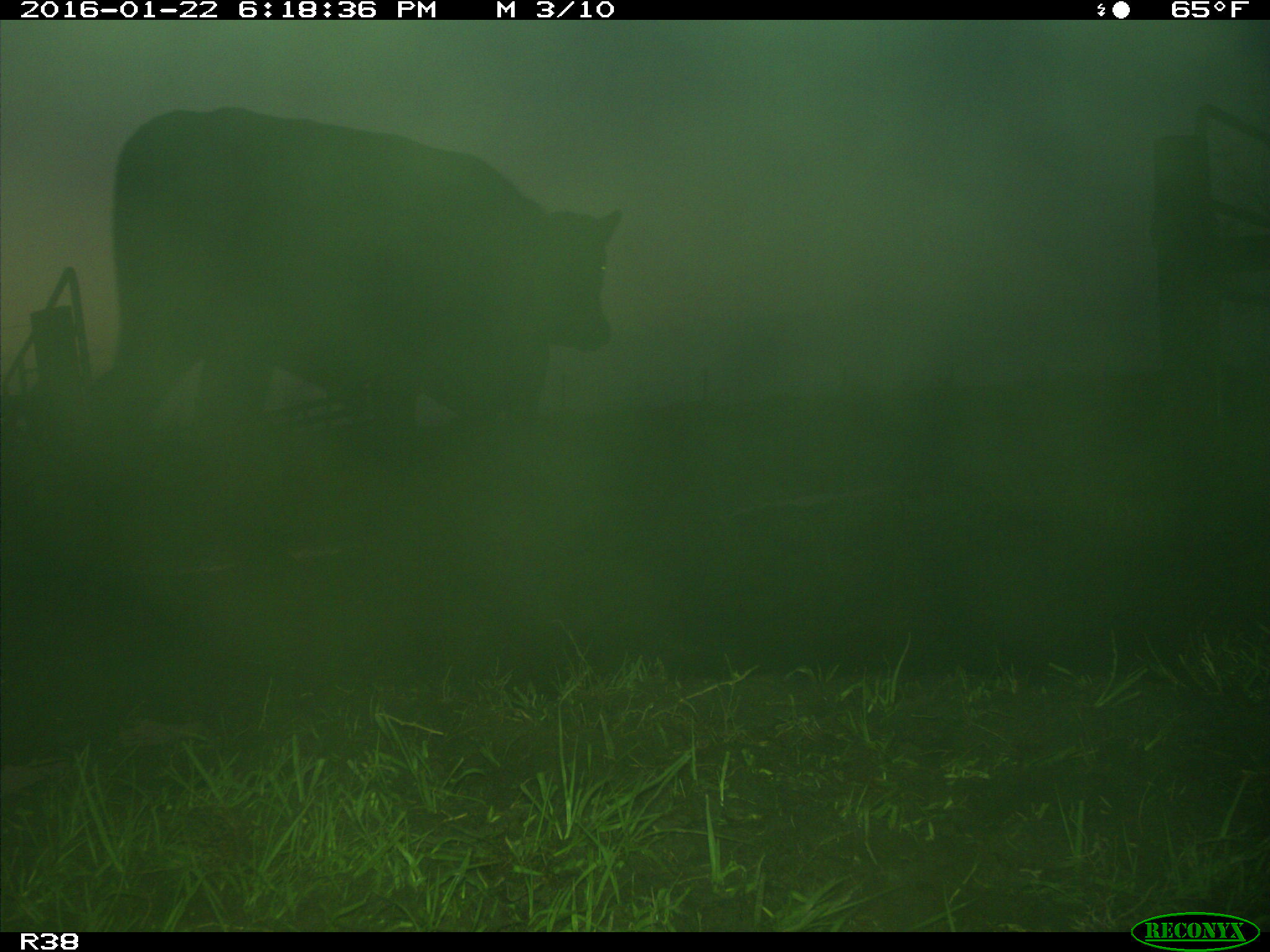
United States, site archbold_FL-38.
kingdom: Animalia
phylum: Chordata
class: Mammalia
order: Artiodactyla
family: Bovidae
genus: Bos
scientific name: Bos taurus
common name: domestic cow